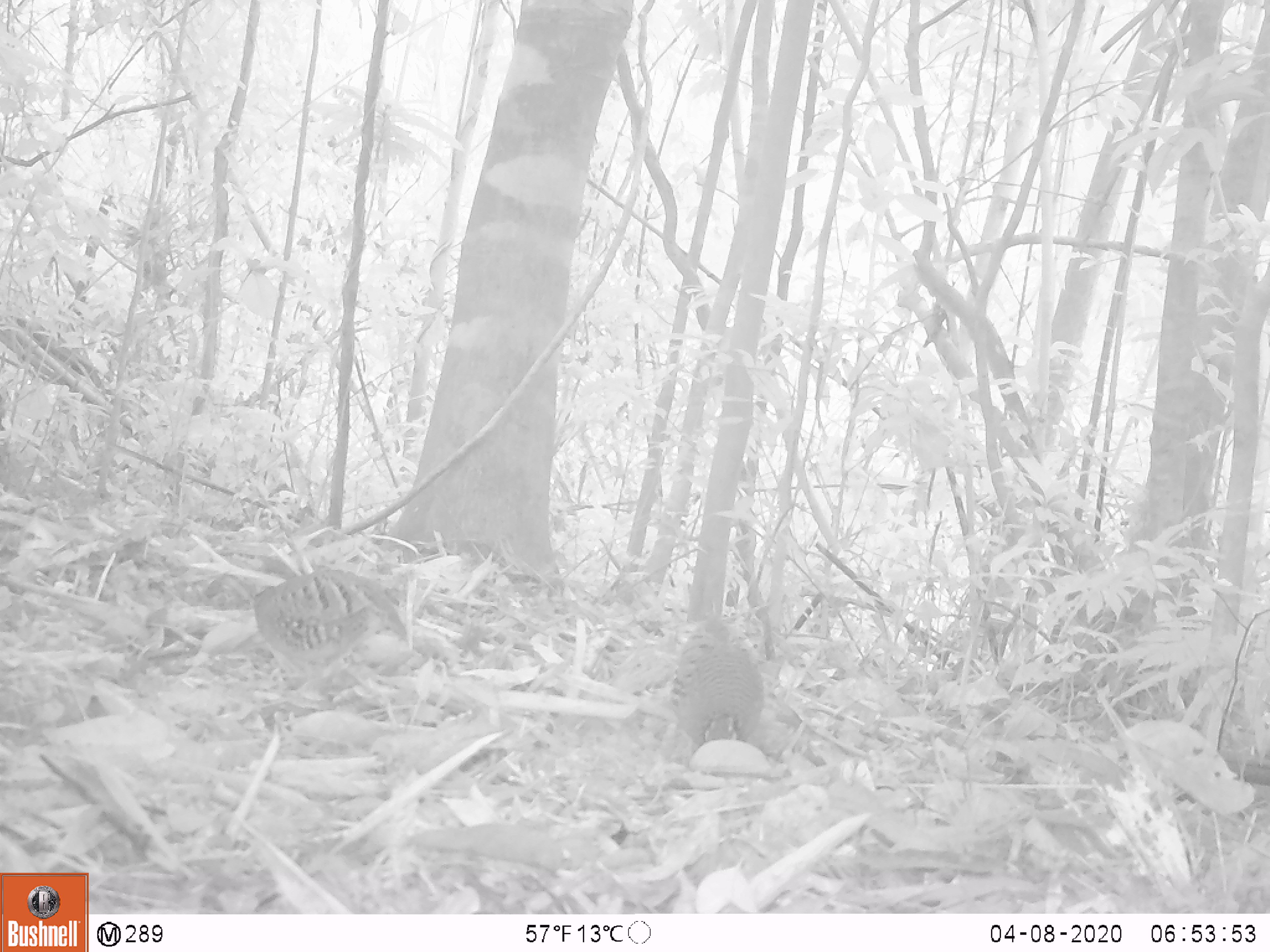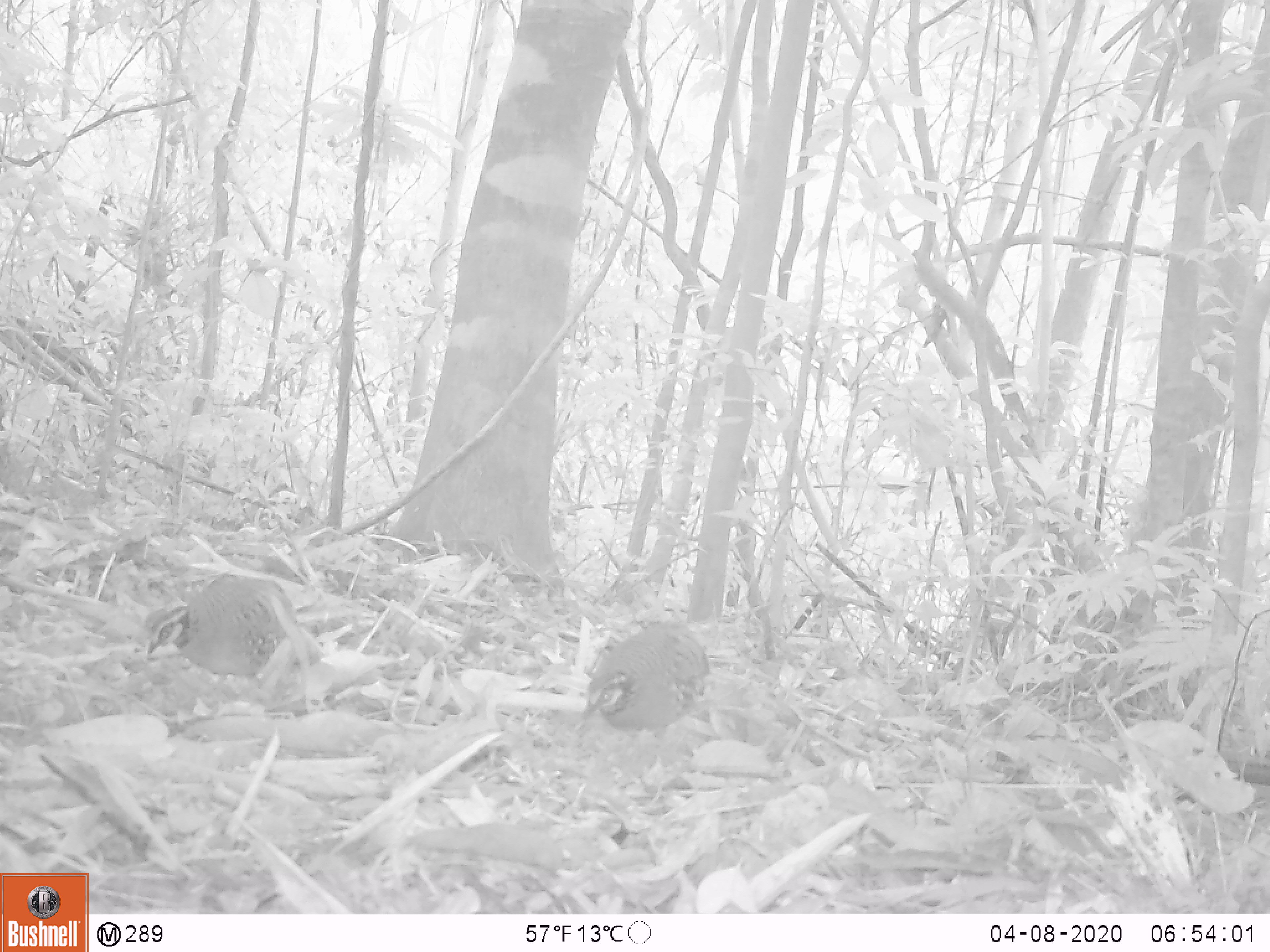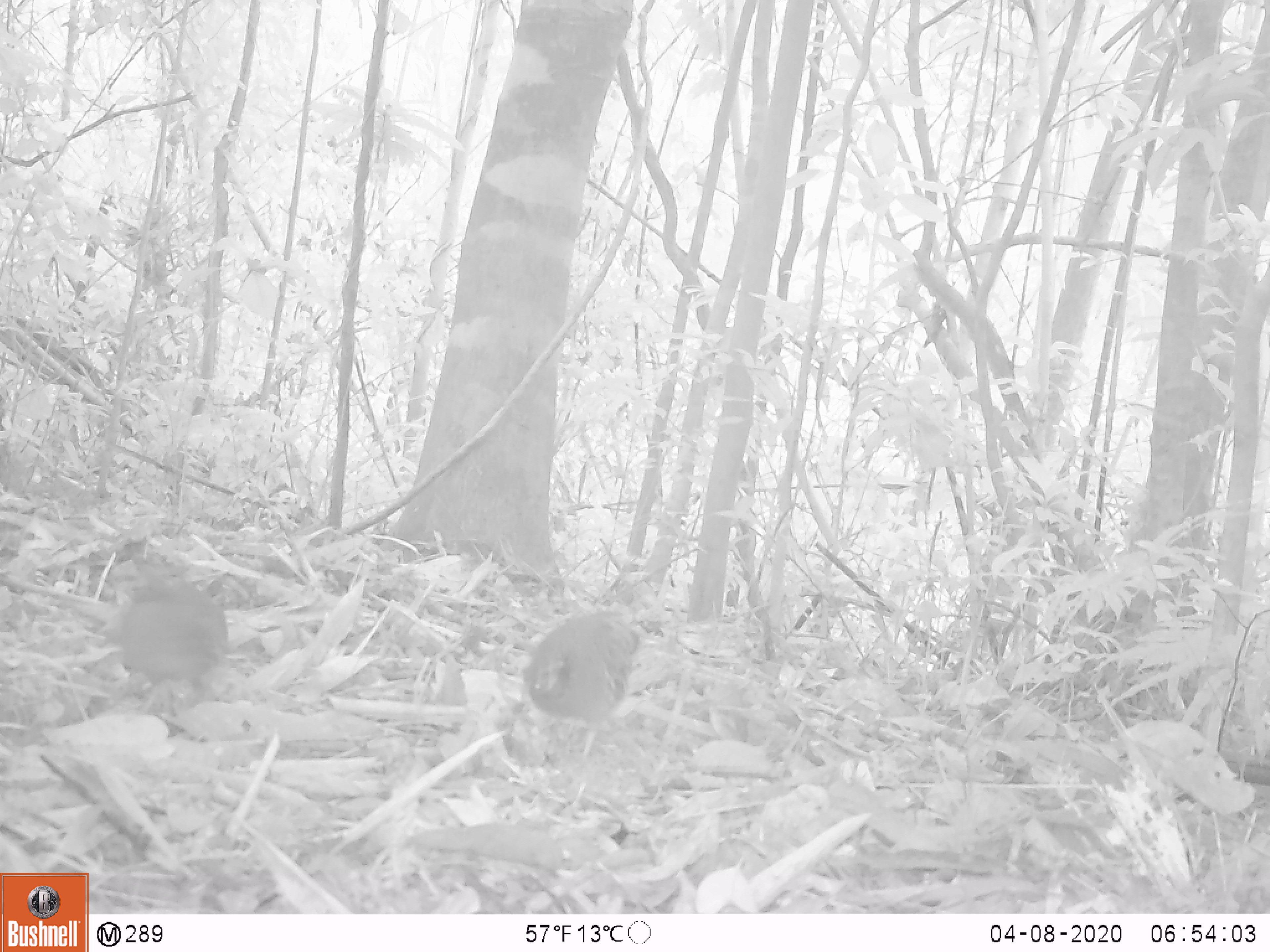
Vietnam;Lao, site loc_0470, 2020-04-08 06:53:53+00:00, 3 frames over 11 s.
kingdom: Animalia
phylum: Chordata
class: Aves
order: Galliformes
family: Phasianidae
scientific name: Phasianidae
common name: partridge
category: unidentified partridge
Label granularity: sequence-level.